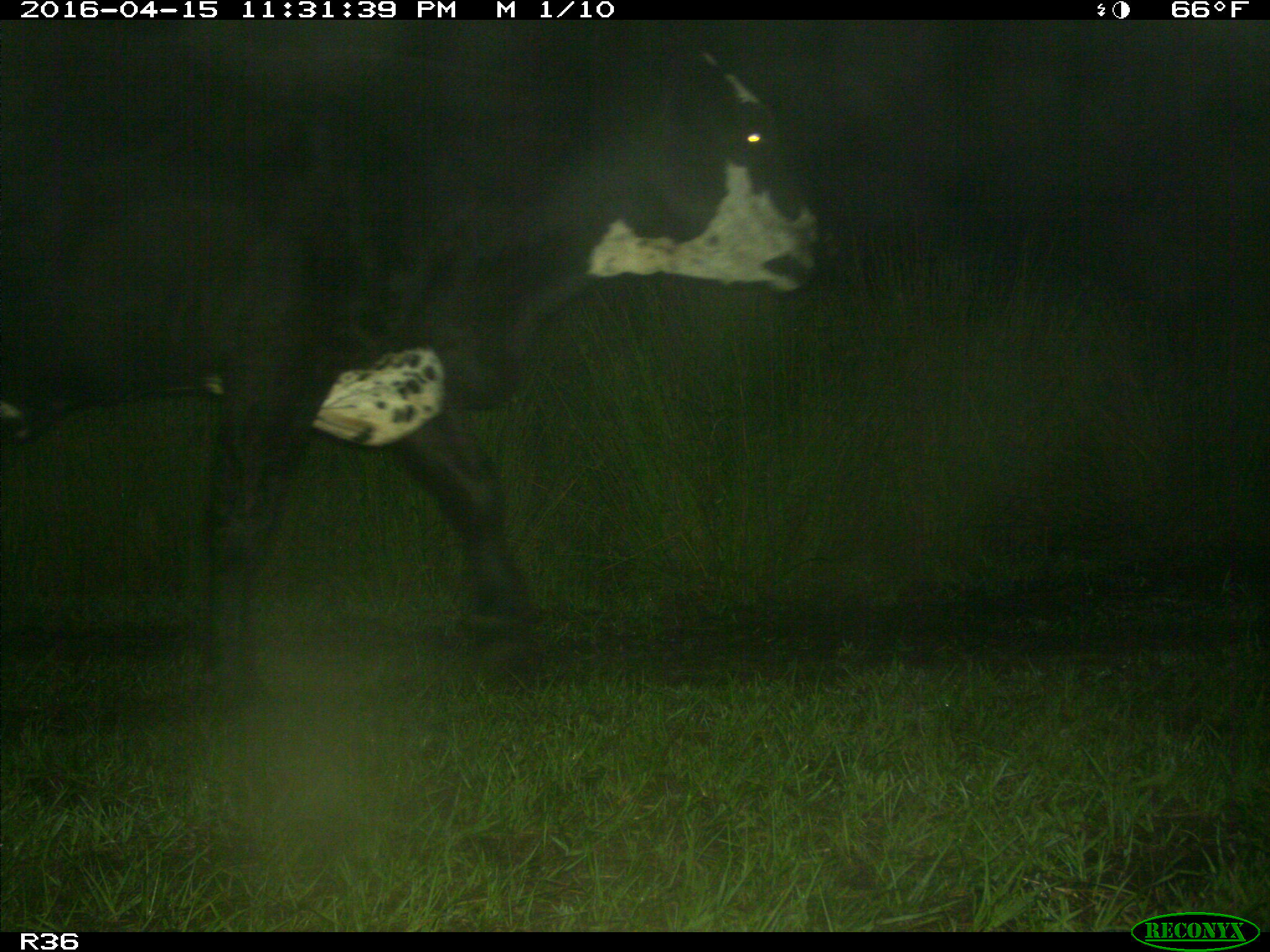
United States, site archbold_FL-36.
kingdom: Animalia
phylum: Chordata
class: Mammalia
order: Artiodactyla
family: Bovidae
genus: Bos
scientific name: Bos taurus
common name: domestic cow